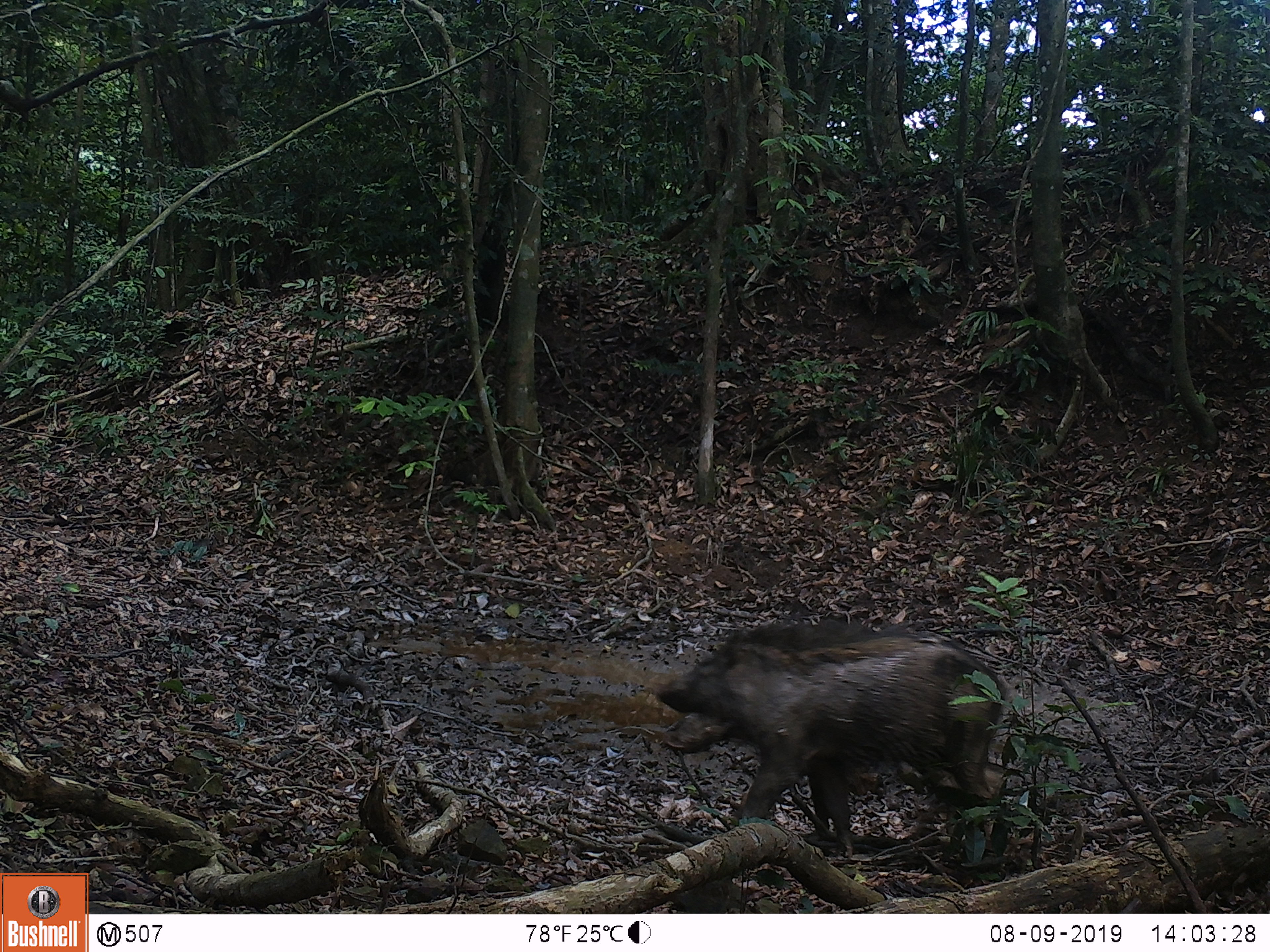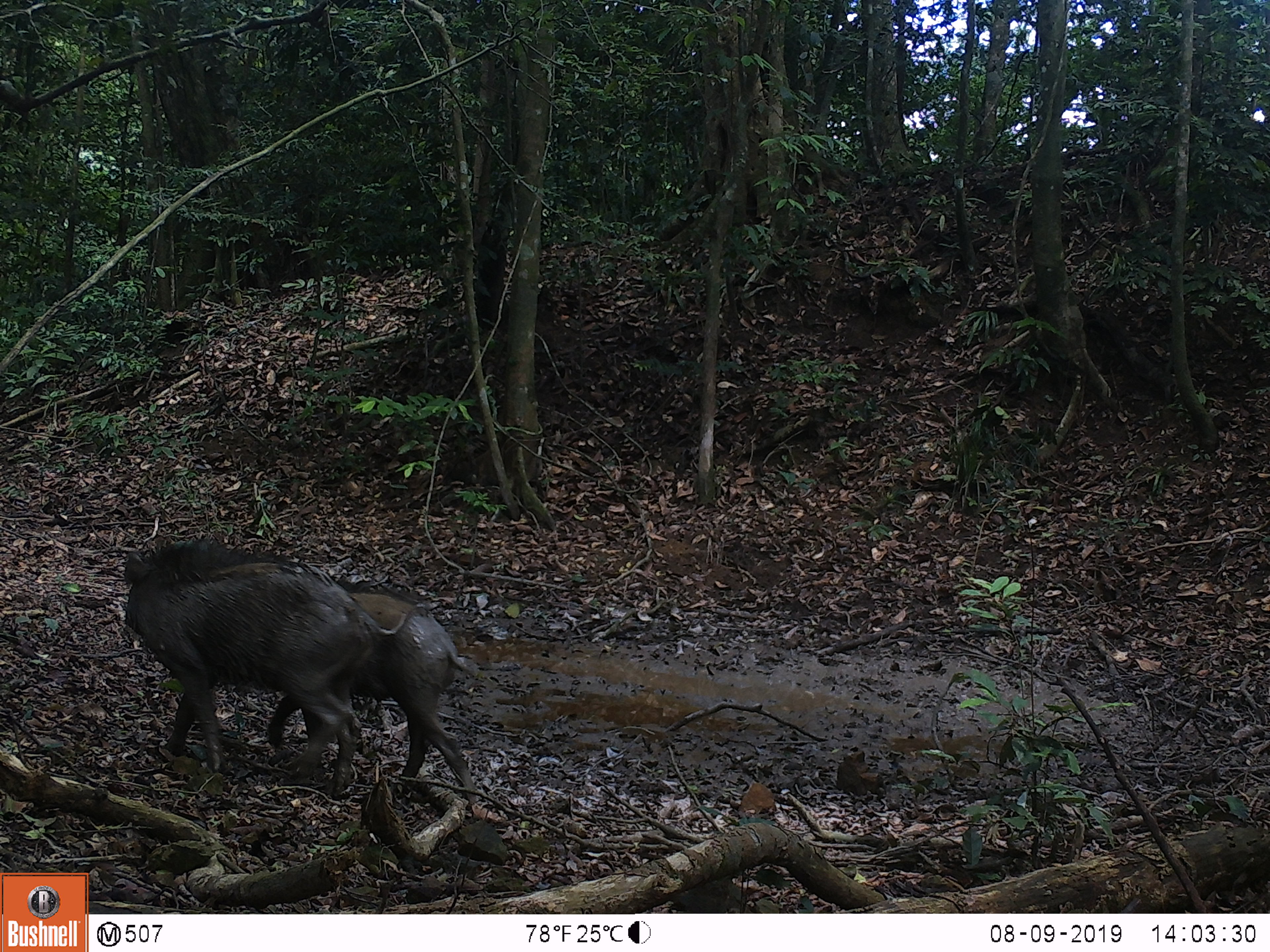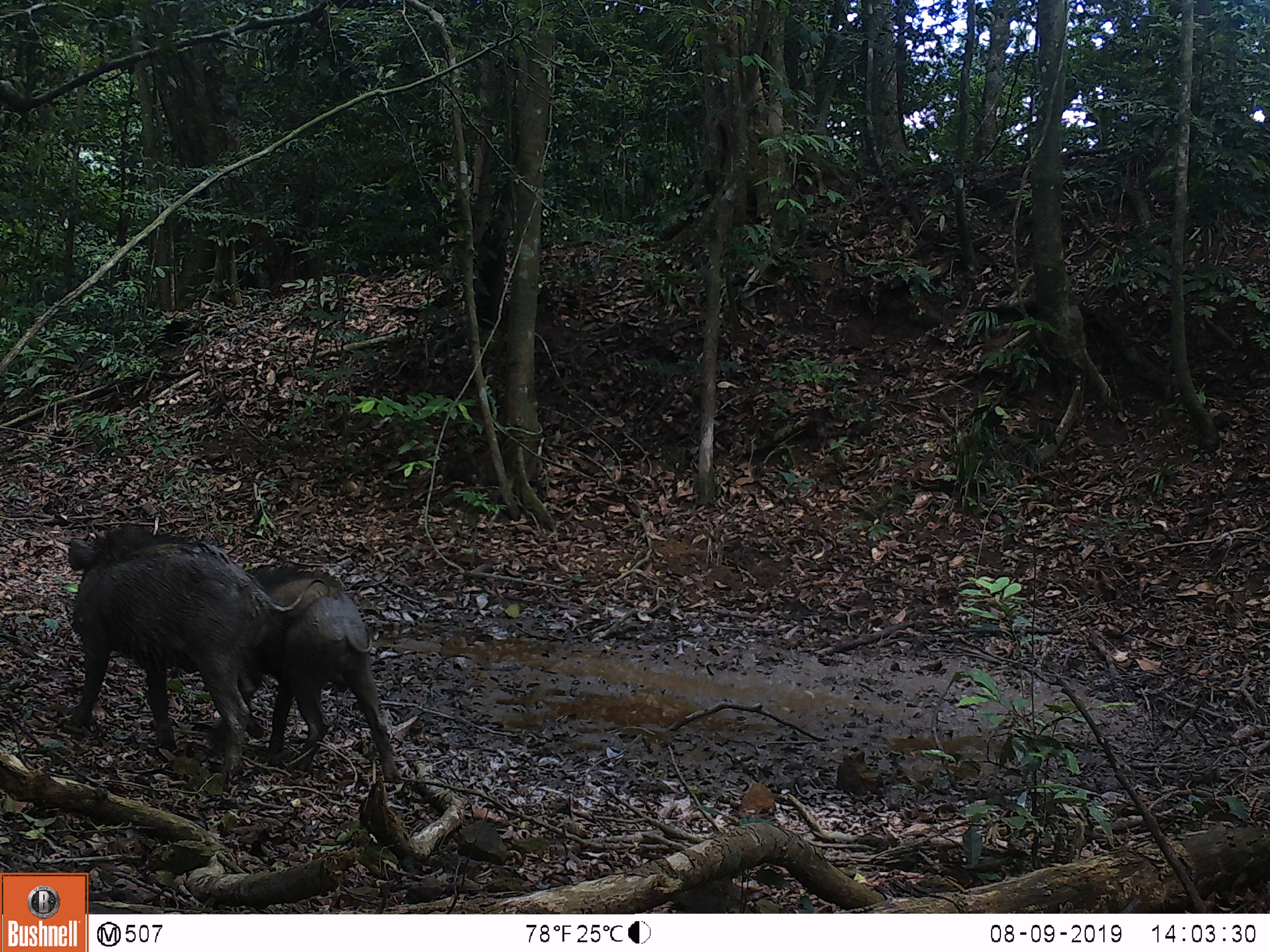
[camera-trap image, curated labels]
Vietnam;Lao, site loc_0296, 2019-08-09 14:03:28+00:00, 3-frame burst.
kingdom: Animalia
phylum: Chordata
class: Mammalia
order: Artiodactyla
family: Suidae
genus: Sus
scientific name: Sus scrofa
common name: eurasian wild pig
Eurasian wild pig (Sus scrofa). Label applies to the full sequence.